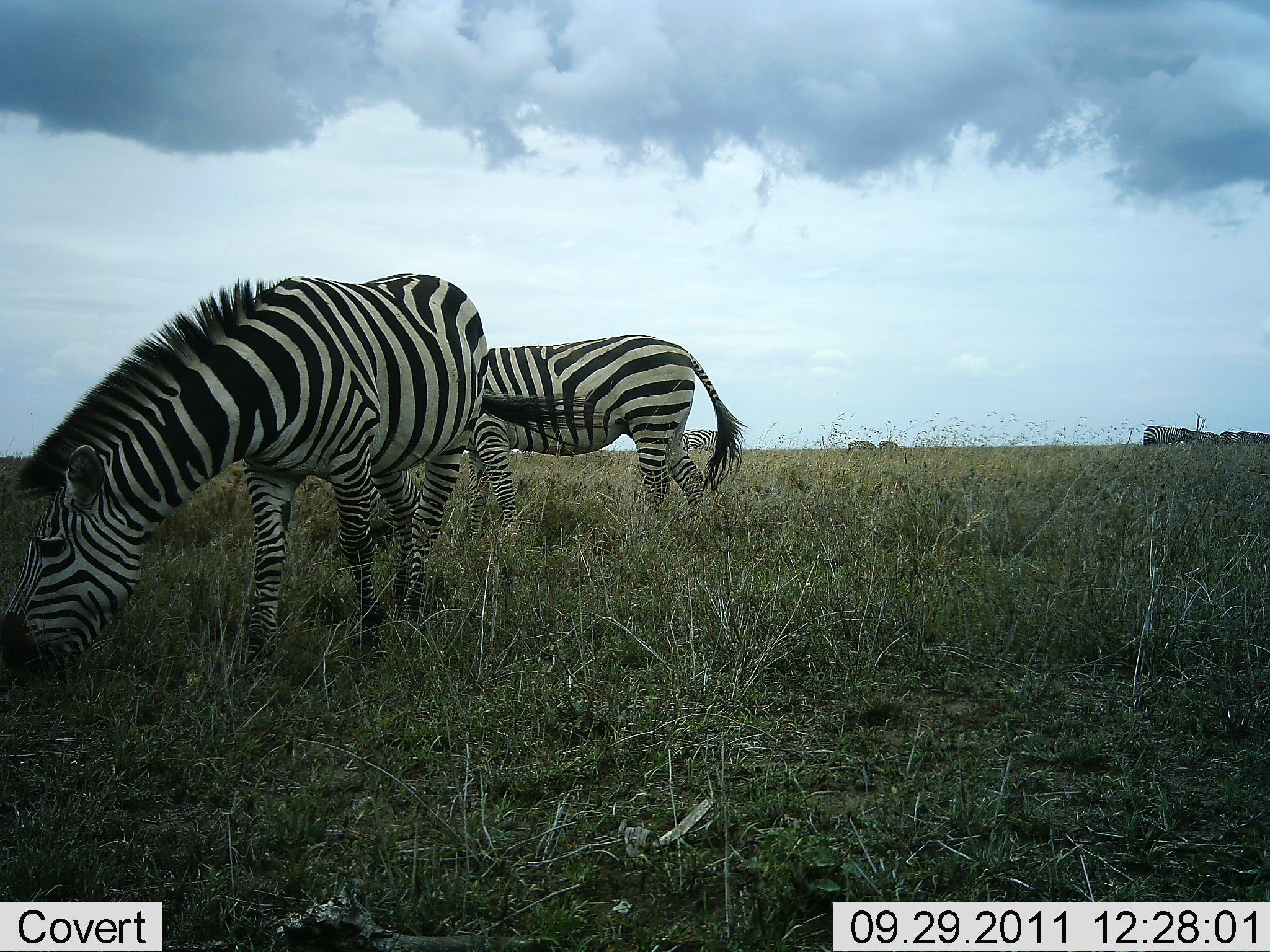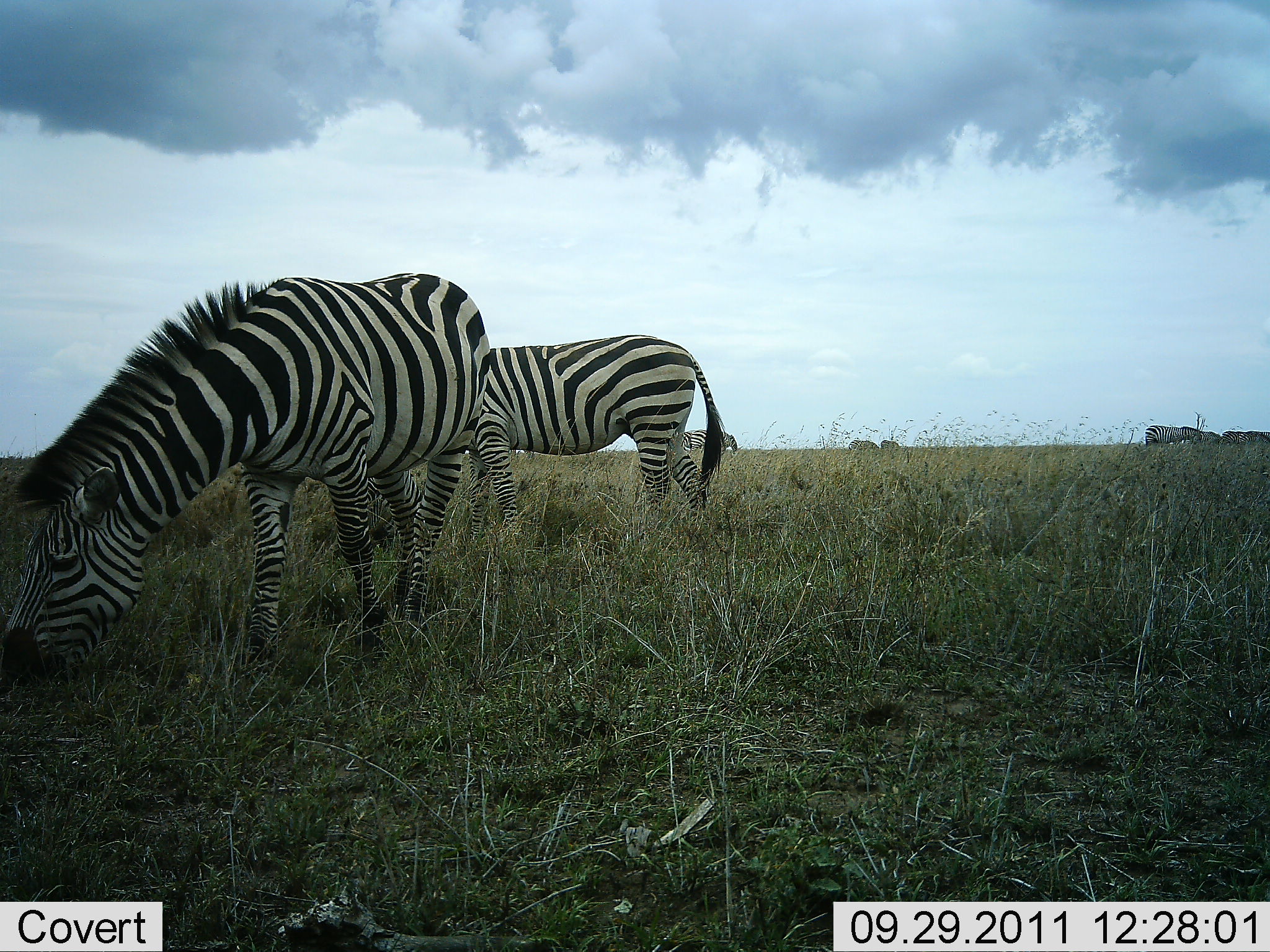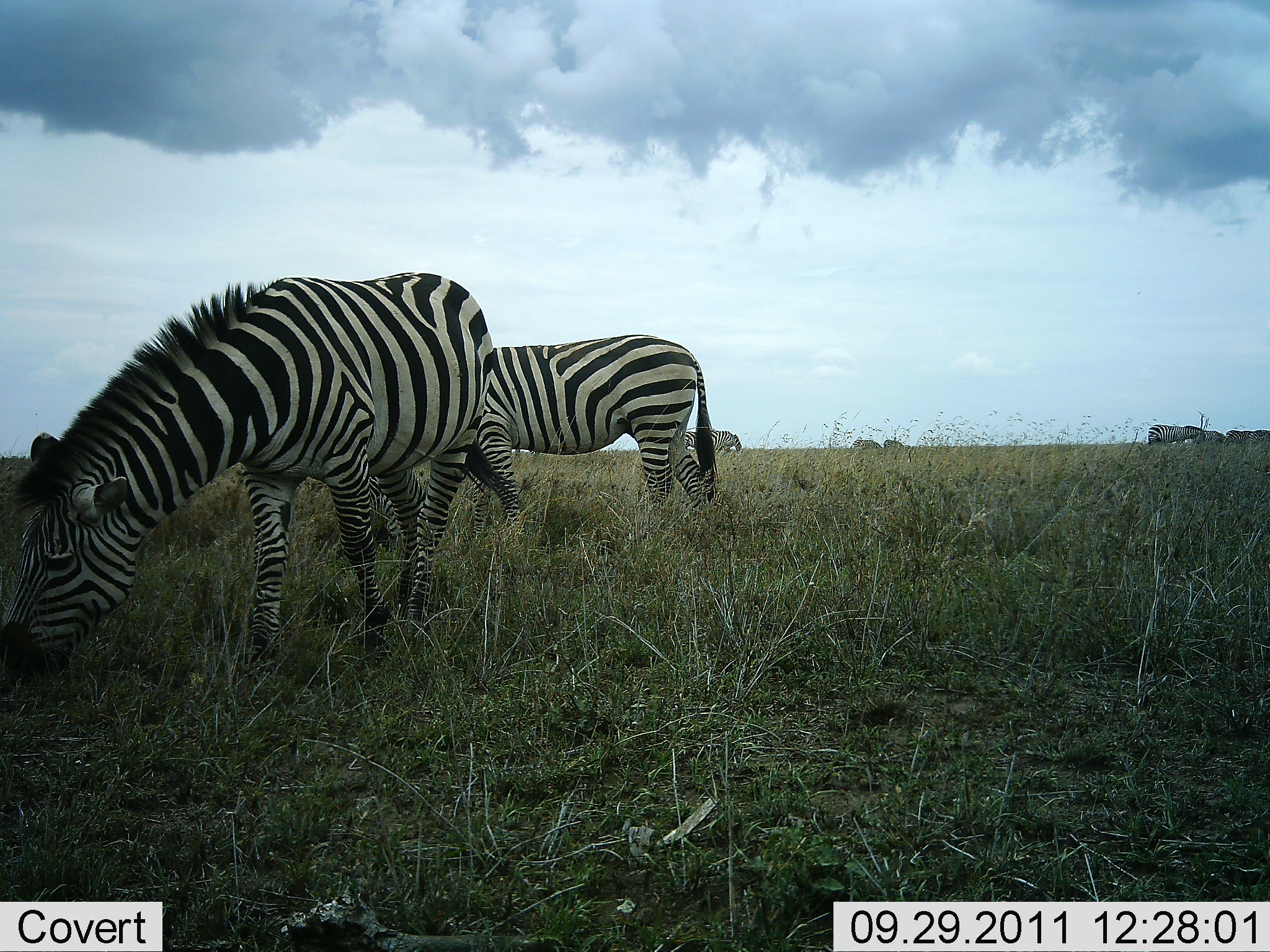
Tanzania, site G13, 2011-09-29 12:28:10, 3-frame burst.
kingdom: Animalia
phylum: Chordata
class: Mammalia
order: Perissodactyla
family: Equidae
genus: Equus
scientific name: Equus quagga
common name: plains zebra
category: zebra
Zebra (plains zebra) (Equus quagga), count 6. Behavior (volunteer vote fractions): standing 17%, resting 0%, moving 0%, interacting 0%. Young present (vote fraction): 0%. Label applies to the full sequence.